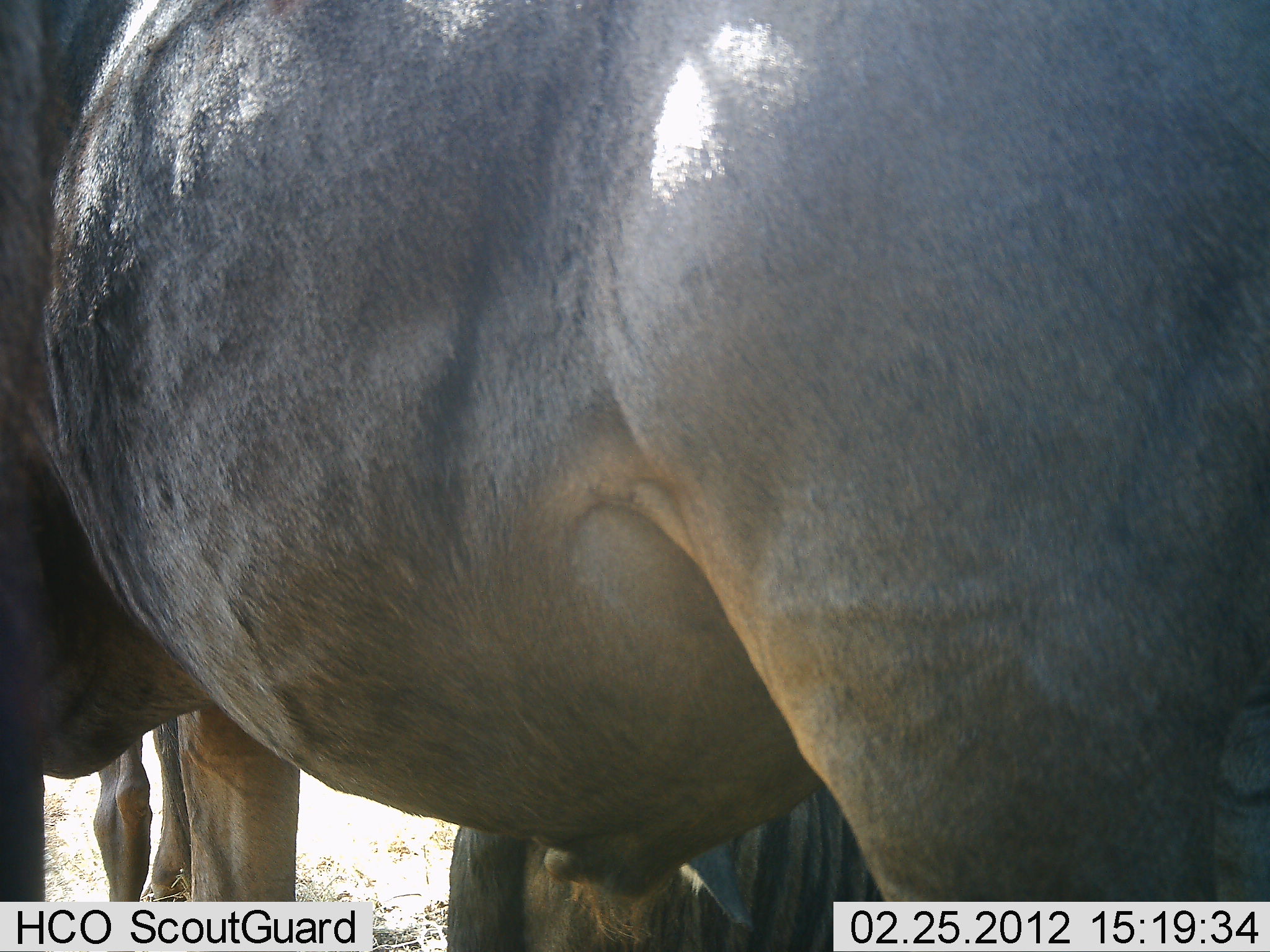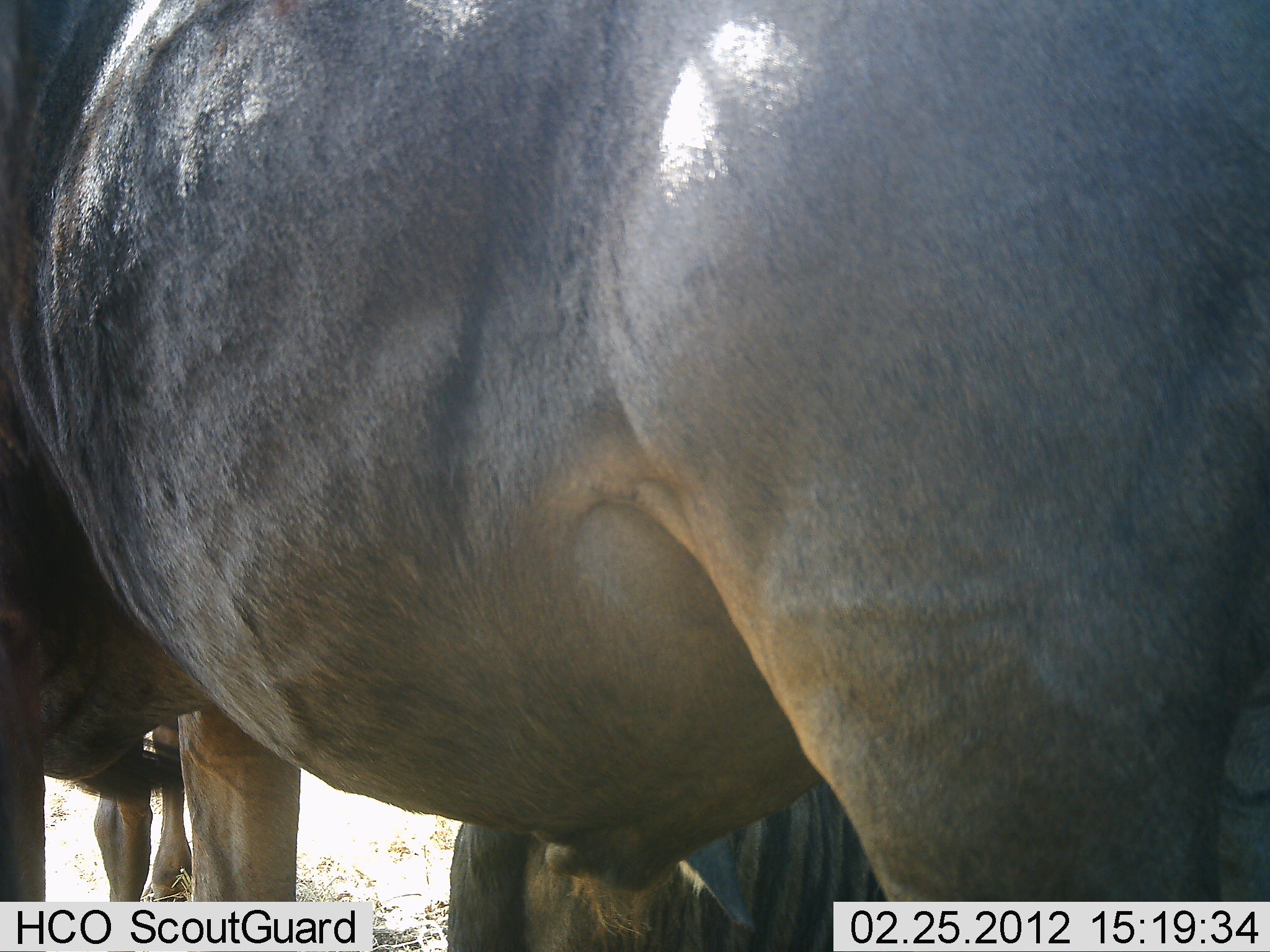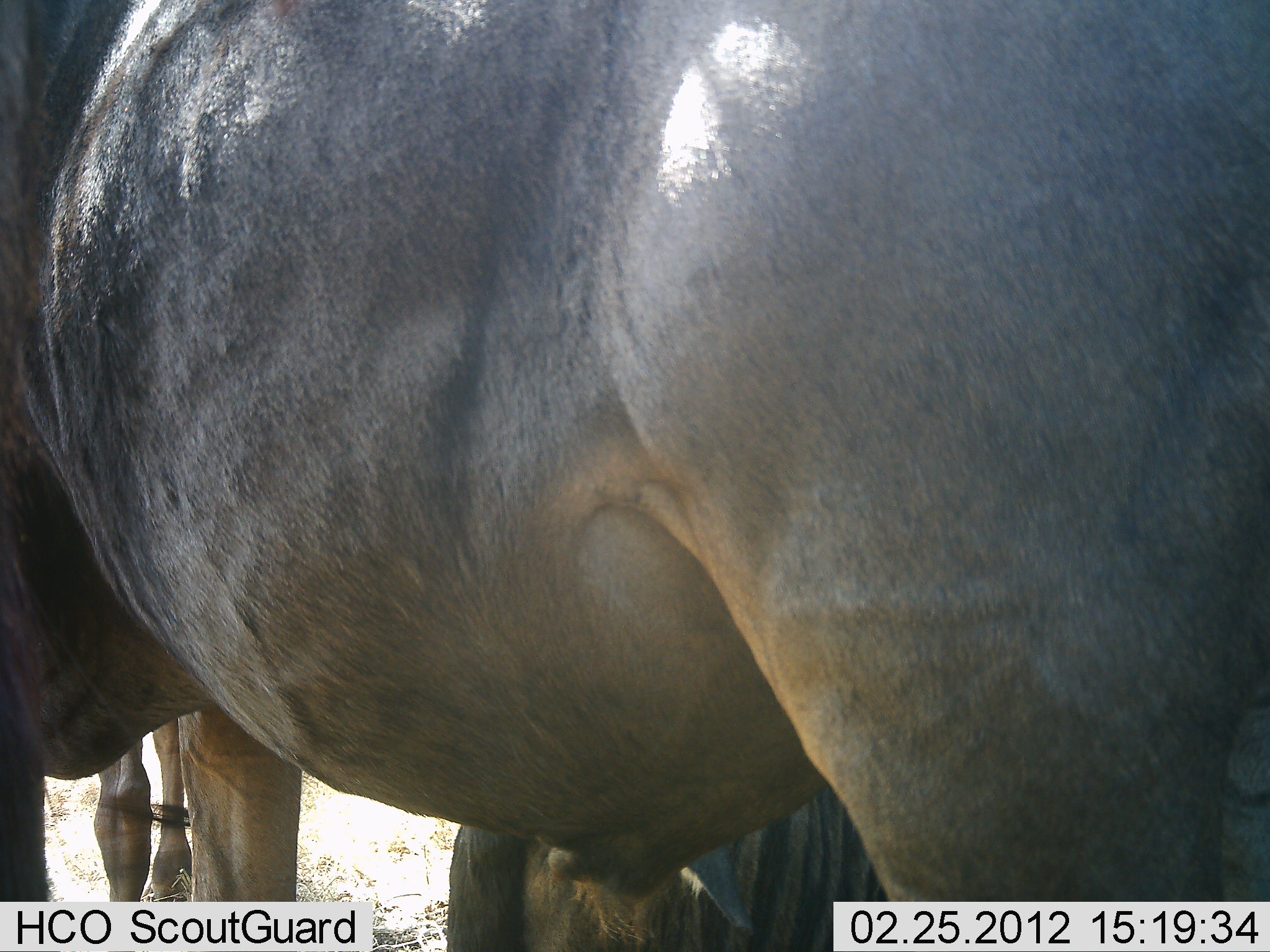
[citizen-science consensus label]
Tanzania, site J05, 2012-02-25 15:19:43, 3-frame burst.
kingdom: Animalia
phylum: Chordata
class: Mammalia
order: Artiodactyla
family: Bovidae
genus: Connochaetes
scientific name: Connochaetes taurinus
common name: blue wildebeest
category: wildebeest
Wildebeest (blue wildebeest) (Connochaetes taurinus), count 3. Behavior (volunteer vote fractions): standing 92%, resting 42%, moving 0%, interacting 0%. Young present (vote fraction): 0%. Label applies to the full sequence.